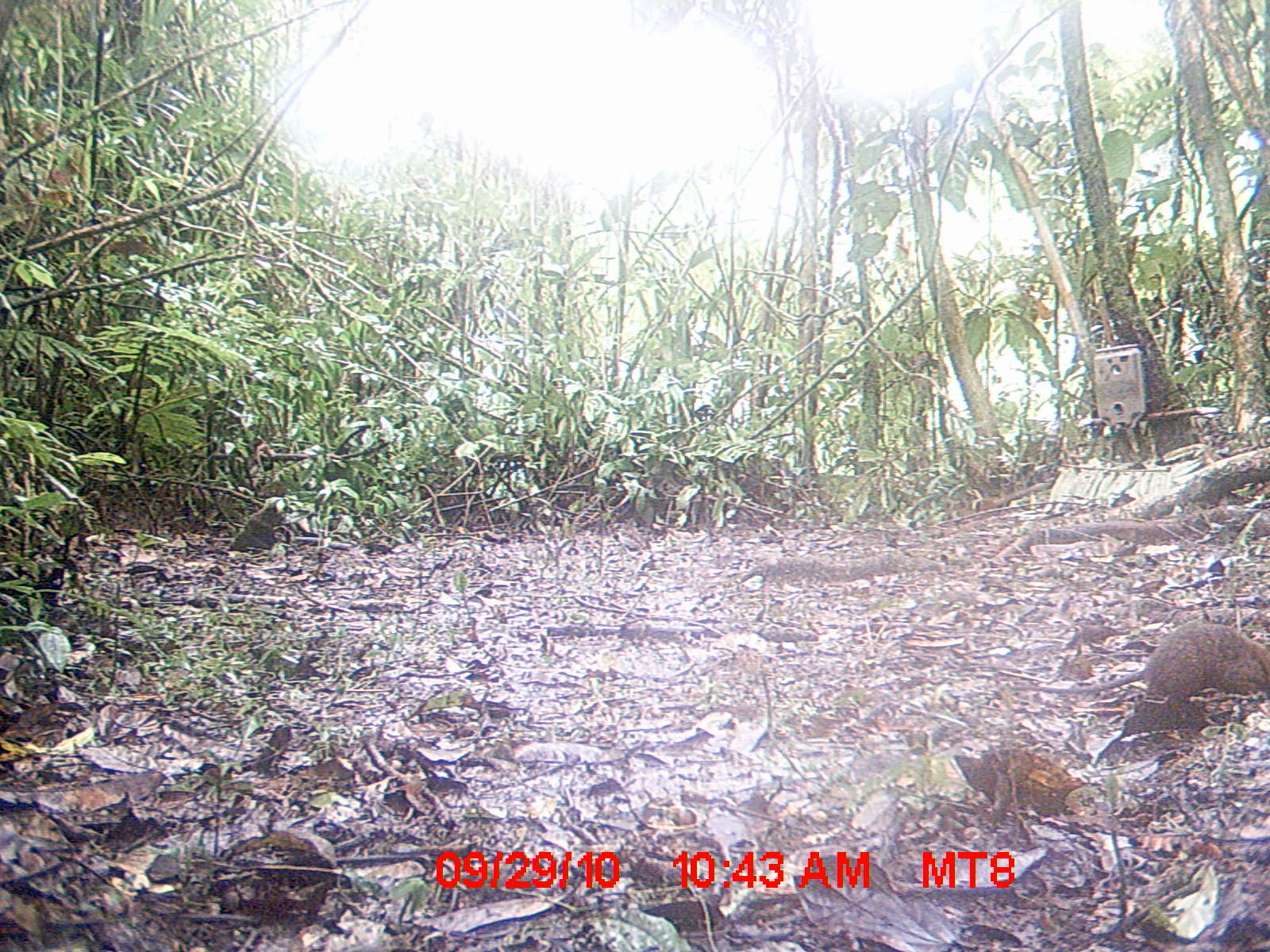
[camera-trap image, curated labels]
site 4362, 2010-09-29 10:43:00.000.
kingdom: Animalia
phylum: Chordata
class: Mammalia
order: Rodentia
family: Muridae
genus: Rattus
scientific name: Rattus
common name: rodent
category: unknown rat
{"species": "unknown rat (rodent) (Rattus)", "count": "1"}